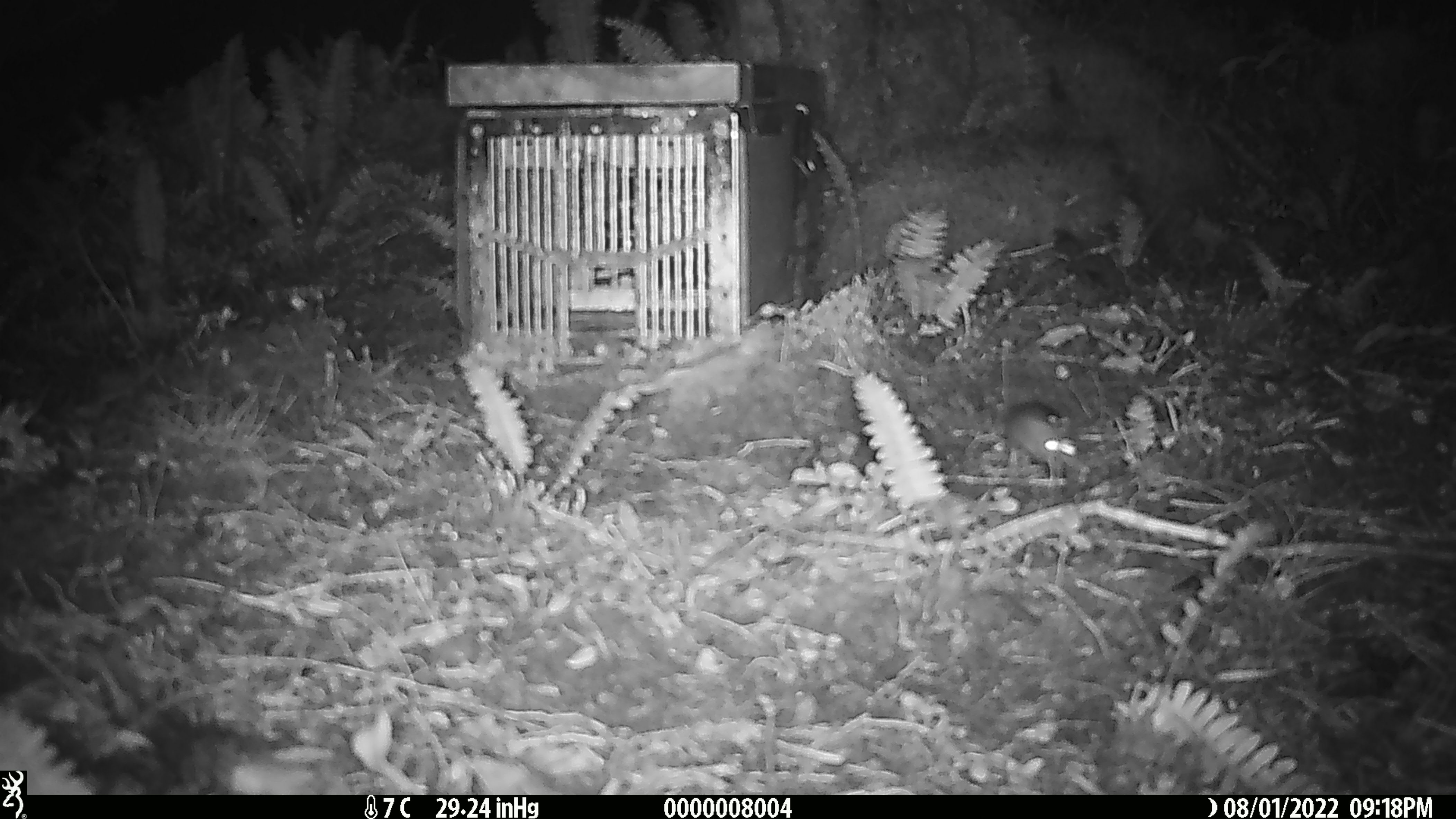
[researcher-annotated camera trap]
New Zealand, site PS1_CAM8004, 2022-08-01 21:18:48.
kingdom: Animalia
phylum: Chordata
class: Mammalia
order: Rodentia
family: Muridae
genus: Mus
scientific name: Mus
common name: mouse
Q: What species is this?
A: Mouse (Mus).